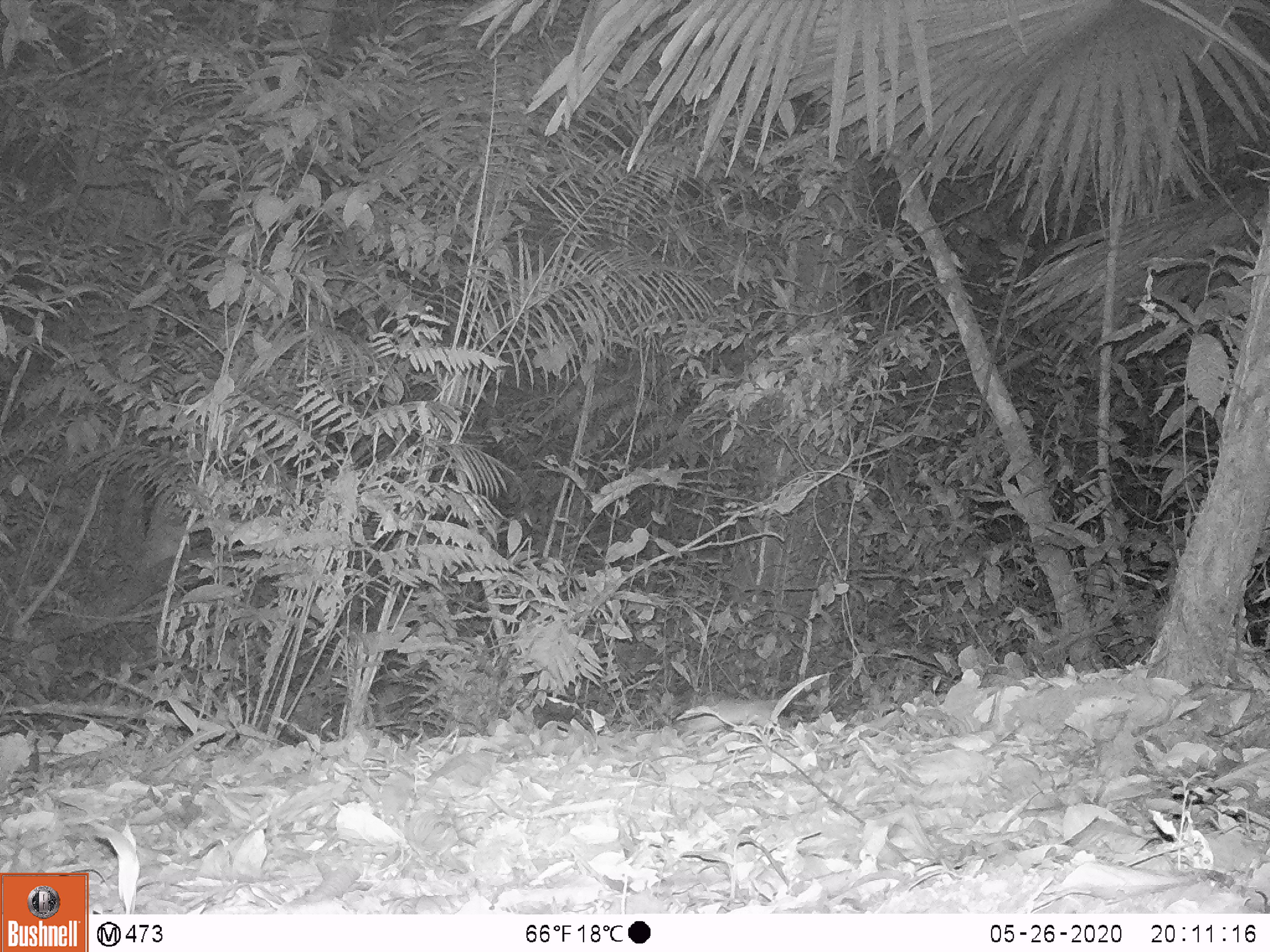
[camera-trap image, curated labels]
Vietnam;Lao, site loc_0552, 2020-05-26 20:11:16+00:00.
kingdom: Animalia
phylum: Chordata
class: Mammalia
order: Rodentia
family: Muridae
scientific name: Muridae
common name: old-world mice and rats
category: unidentified murid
Unidentified murid (old-world mice and rats) (Muridae). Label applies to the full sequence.